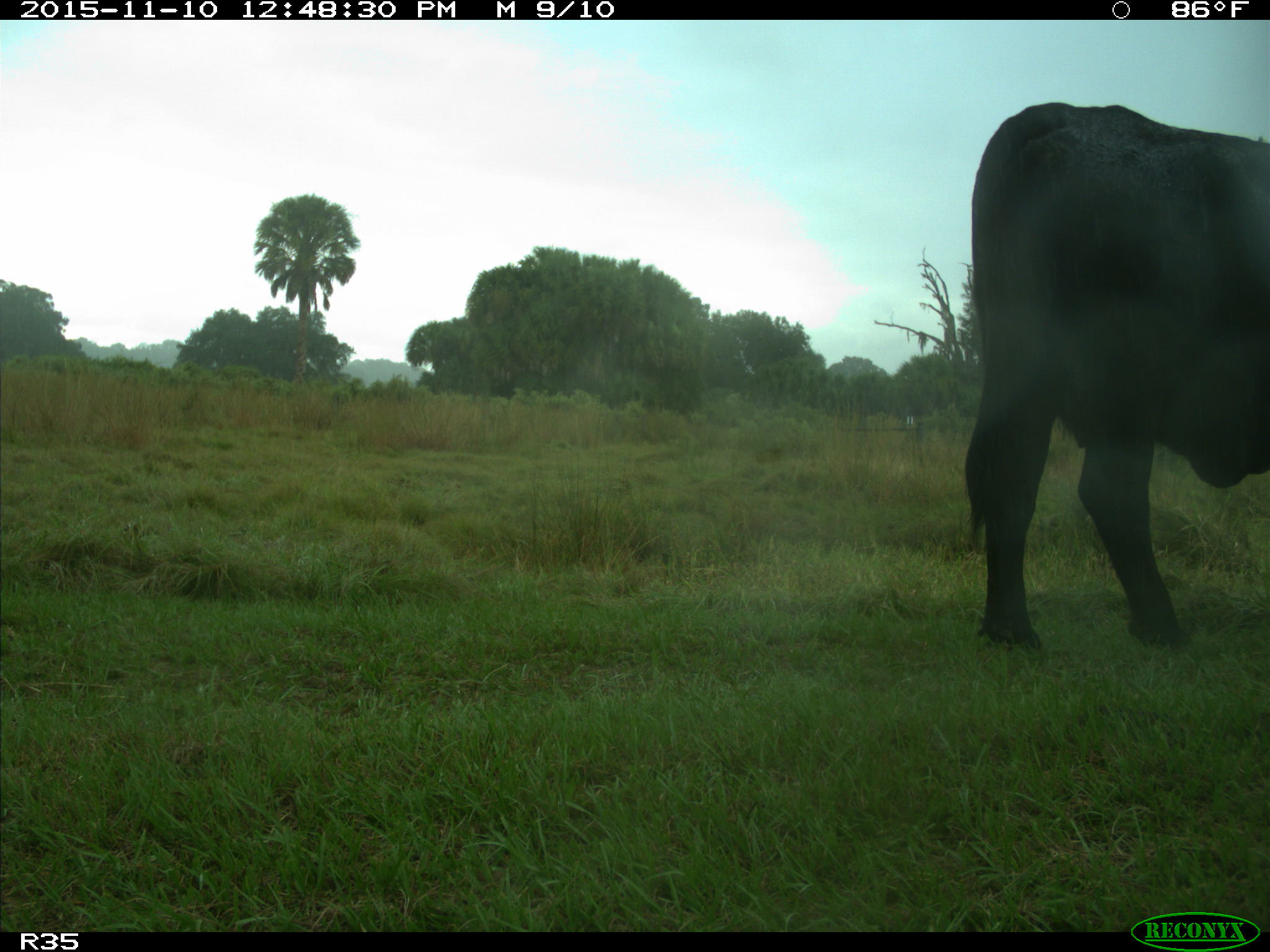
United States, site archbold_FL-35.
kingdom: Animalia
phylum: Chordata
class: Mammalia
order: Artiodactyla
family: Bovidae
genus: Bos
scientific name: Bos taurus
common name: domestic cow